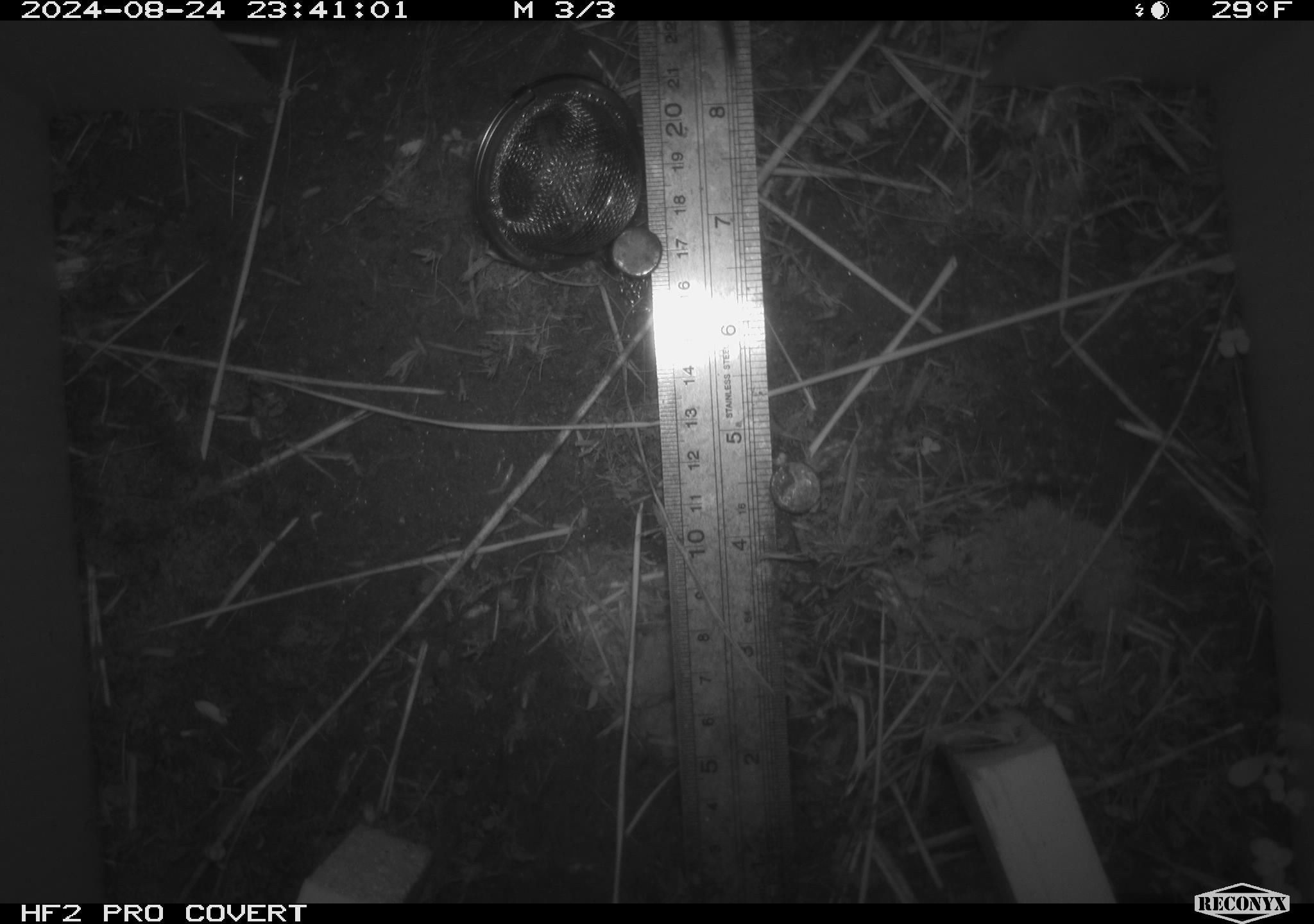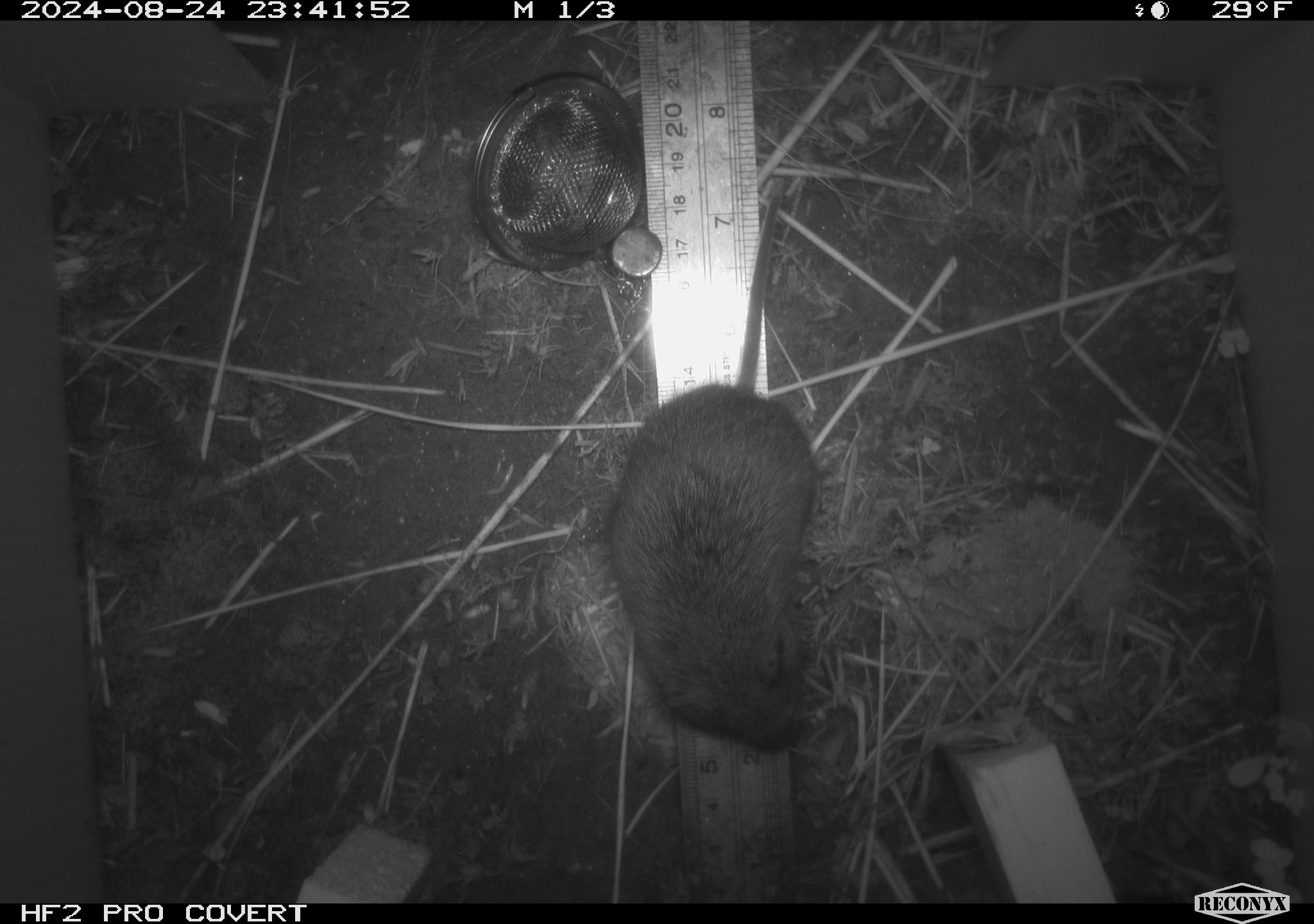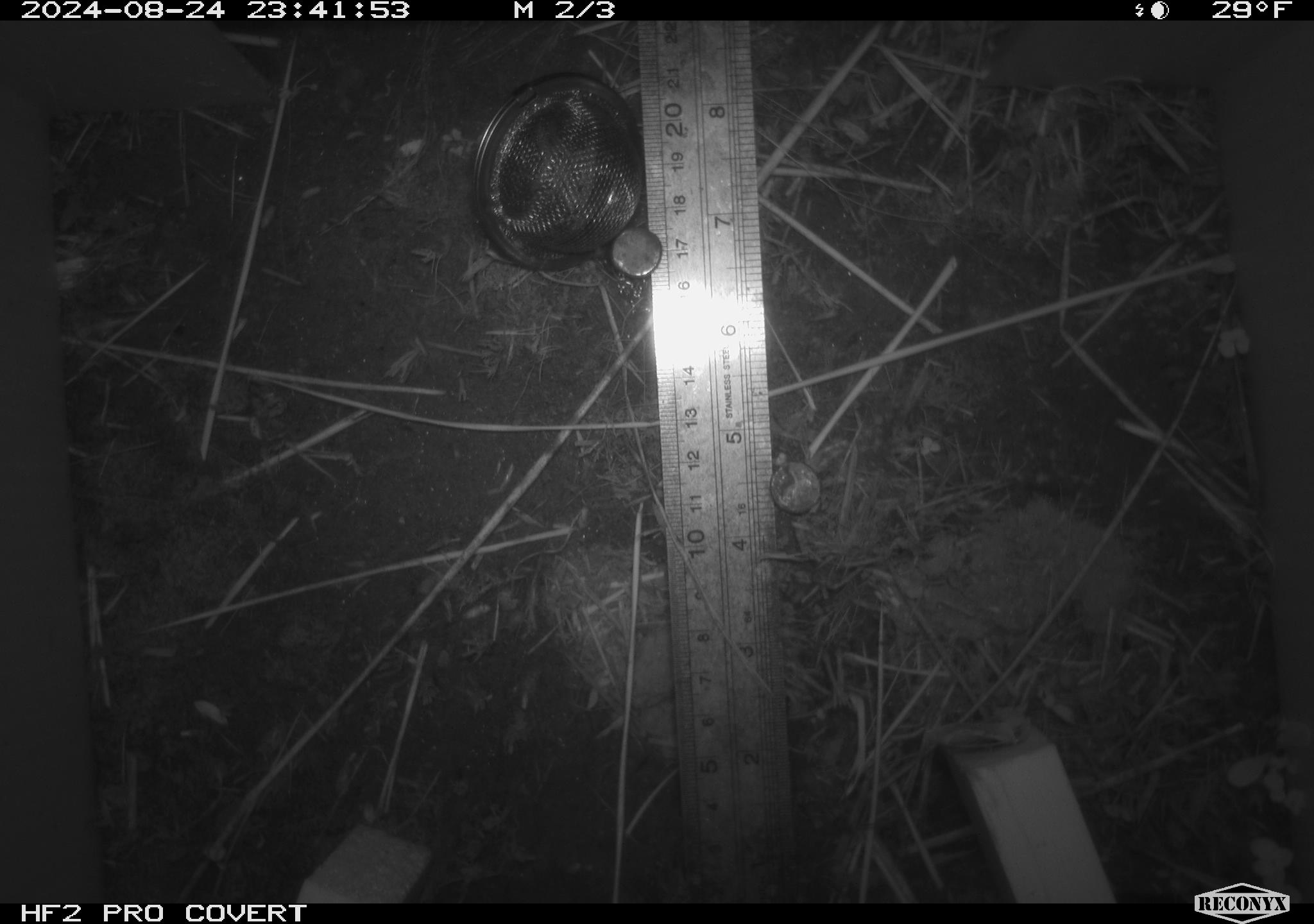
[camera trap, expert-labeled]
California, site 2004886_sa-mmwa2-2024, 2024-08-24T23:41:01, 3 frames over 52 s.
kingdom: Animalia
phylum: Chordata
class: Mammalia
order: Rodentia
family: Cricetidae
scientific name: Arvicolinae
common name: voles, lemmings, and muskrats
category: arvicolinae subfamily